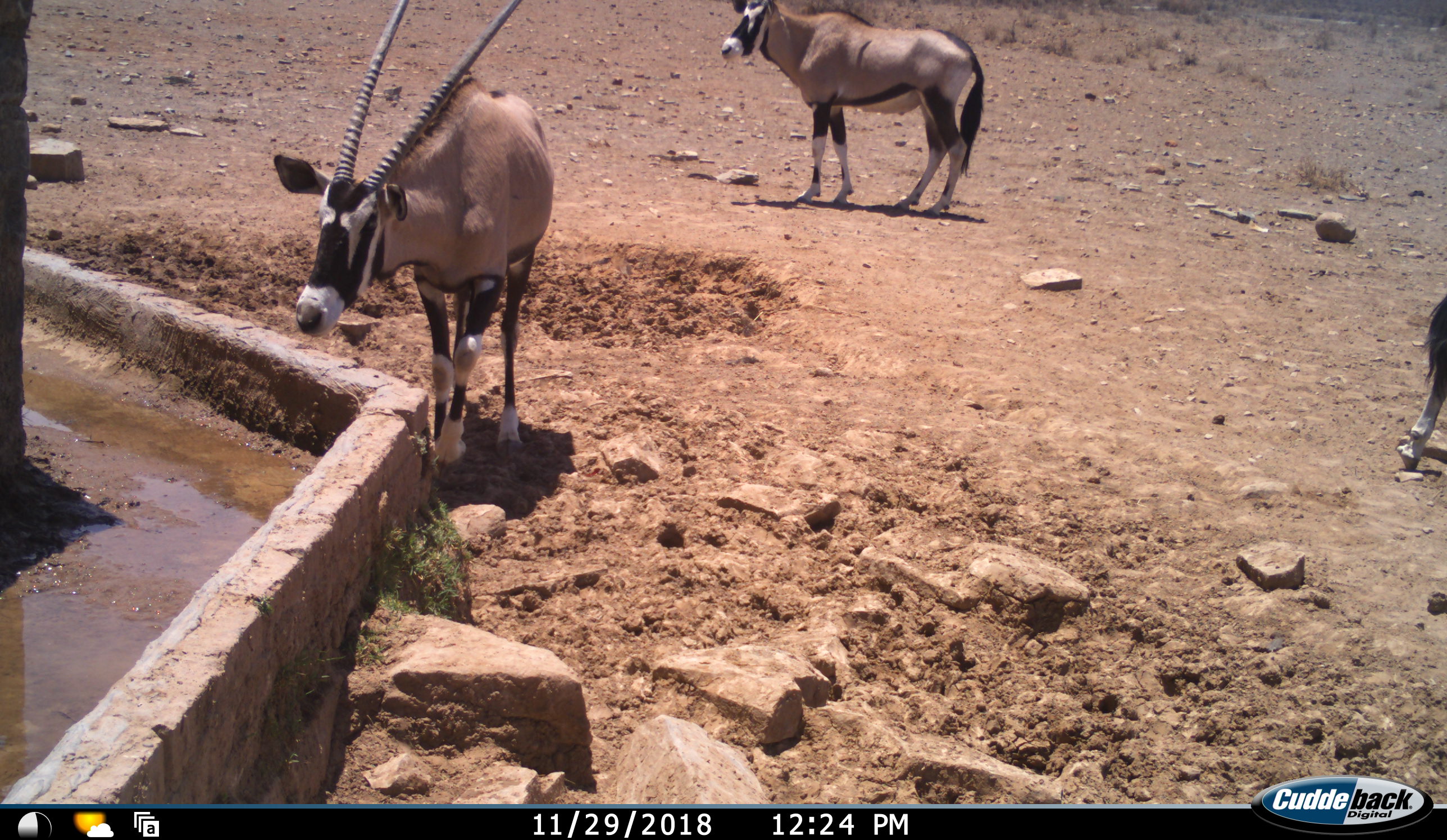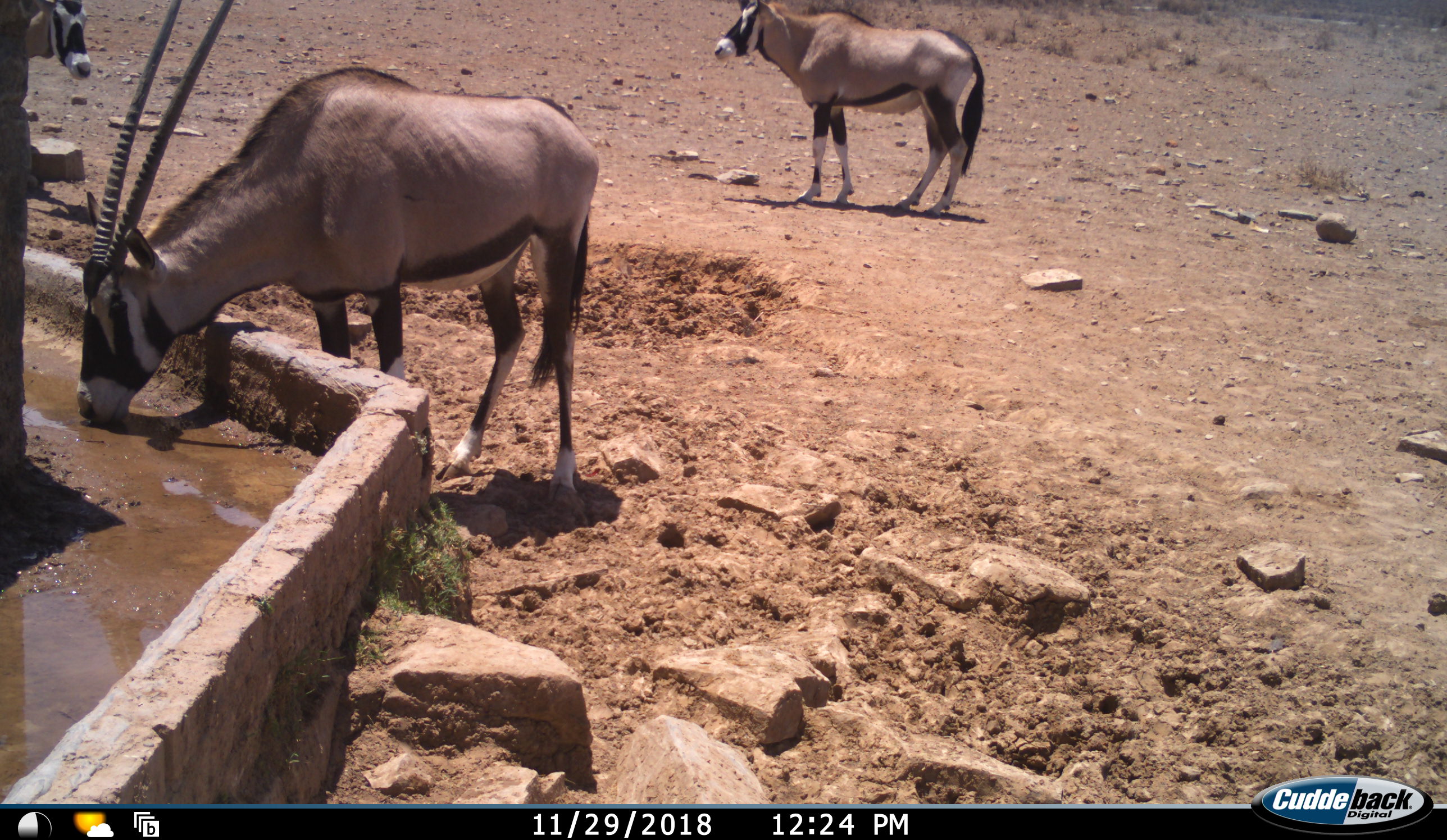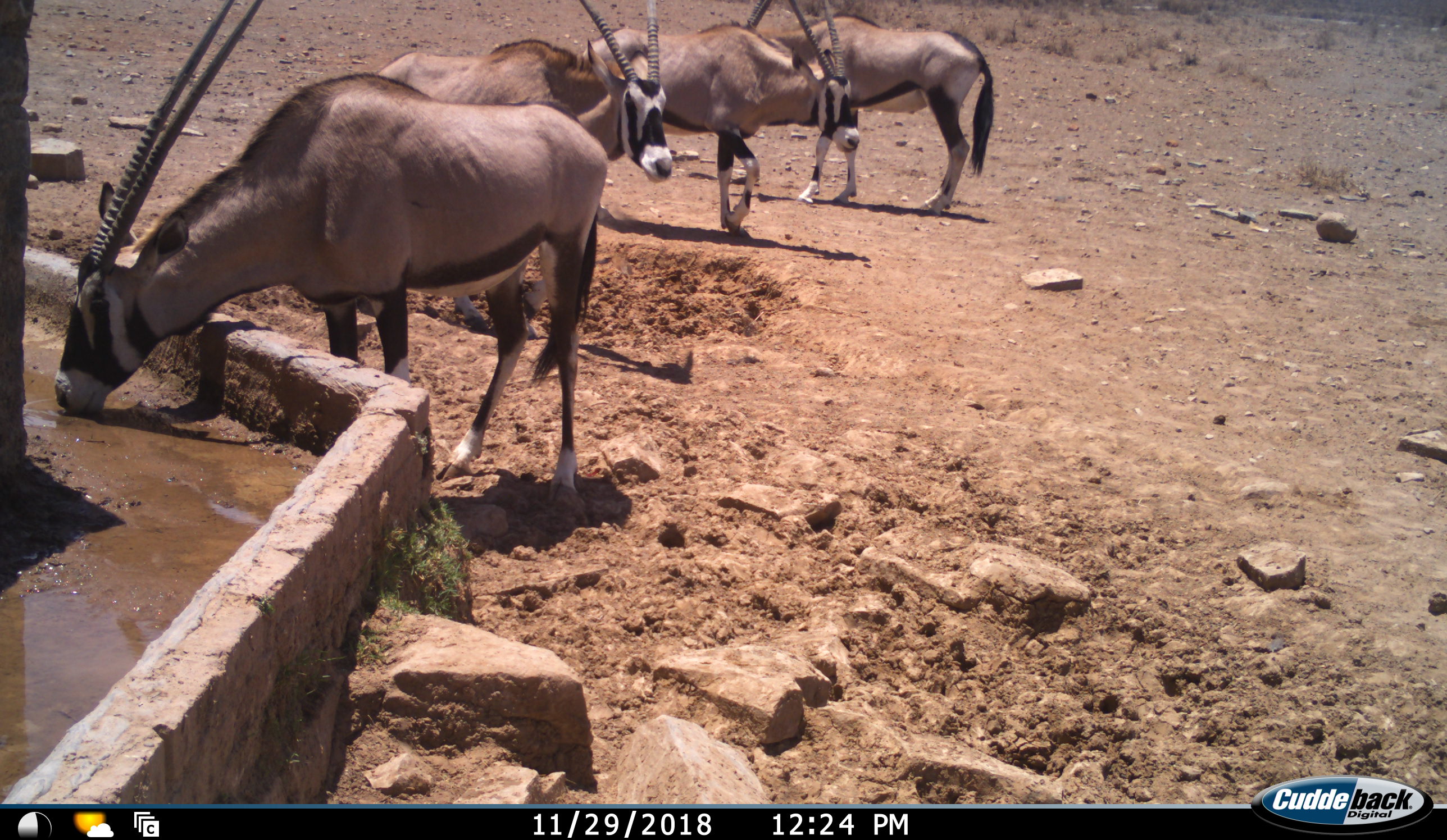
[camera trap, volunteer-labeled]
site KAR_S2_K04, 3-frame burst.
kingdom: Animalia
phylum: Chordata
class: Mammalia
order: Artiodactyla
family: Bovidae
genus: Oryx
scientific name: Oryx gazella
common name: gemsbok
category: oryx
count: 5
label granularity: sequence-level